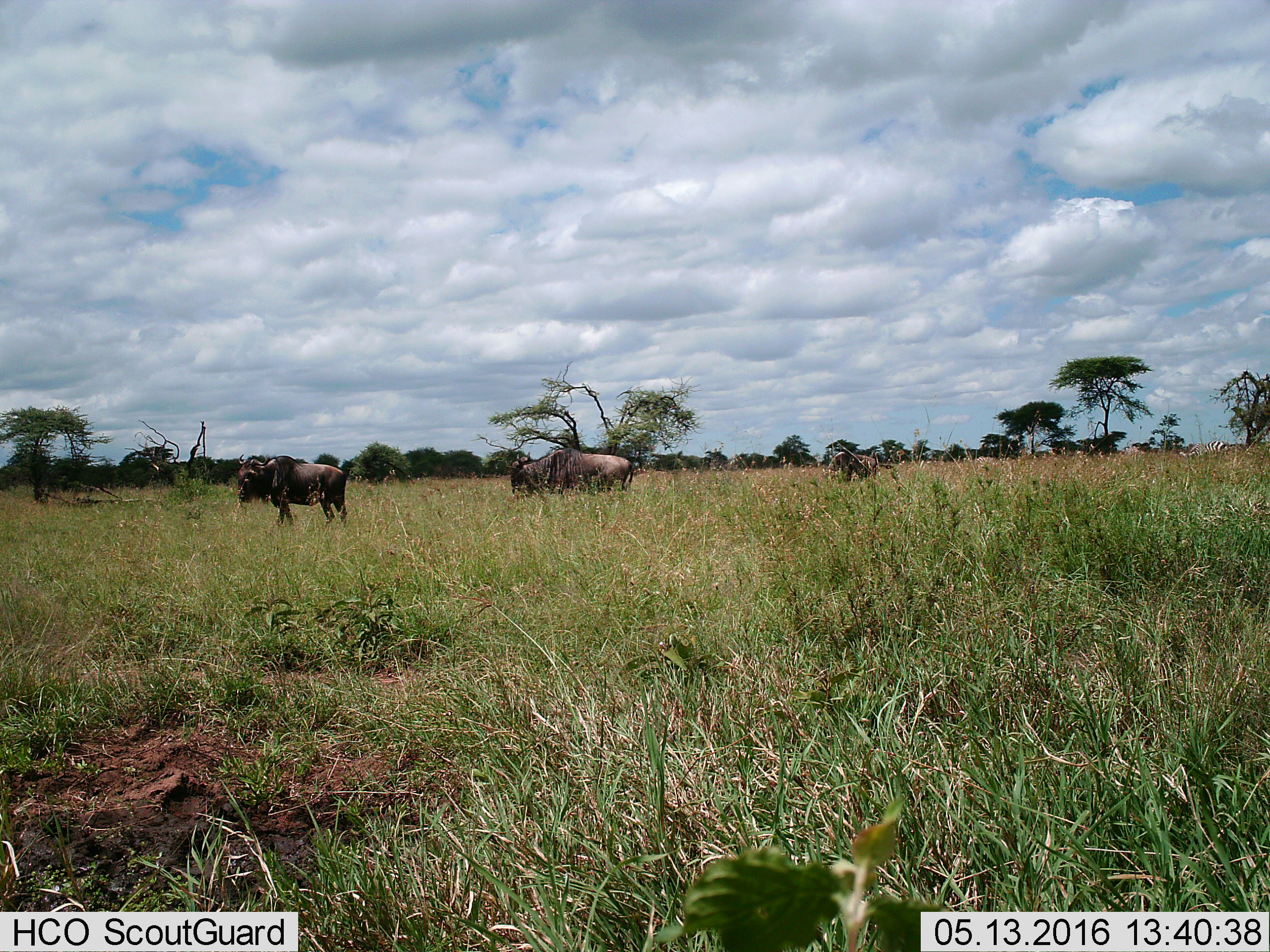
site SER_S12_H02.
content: unidentified animal